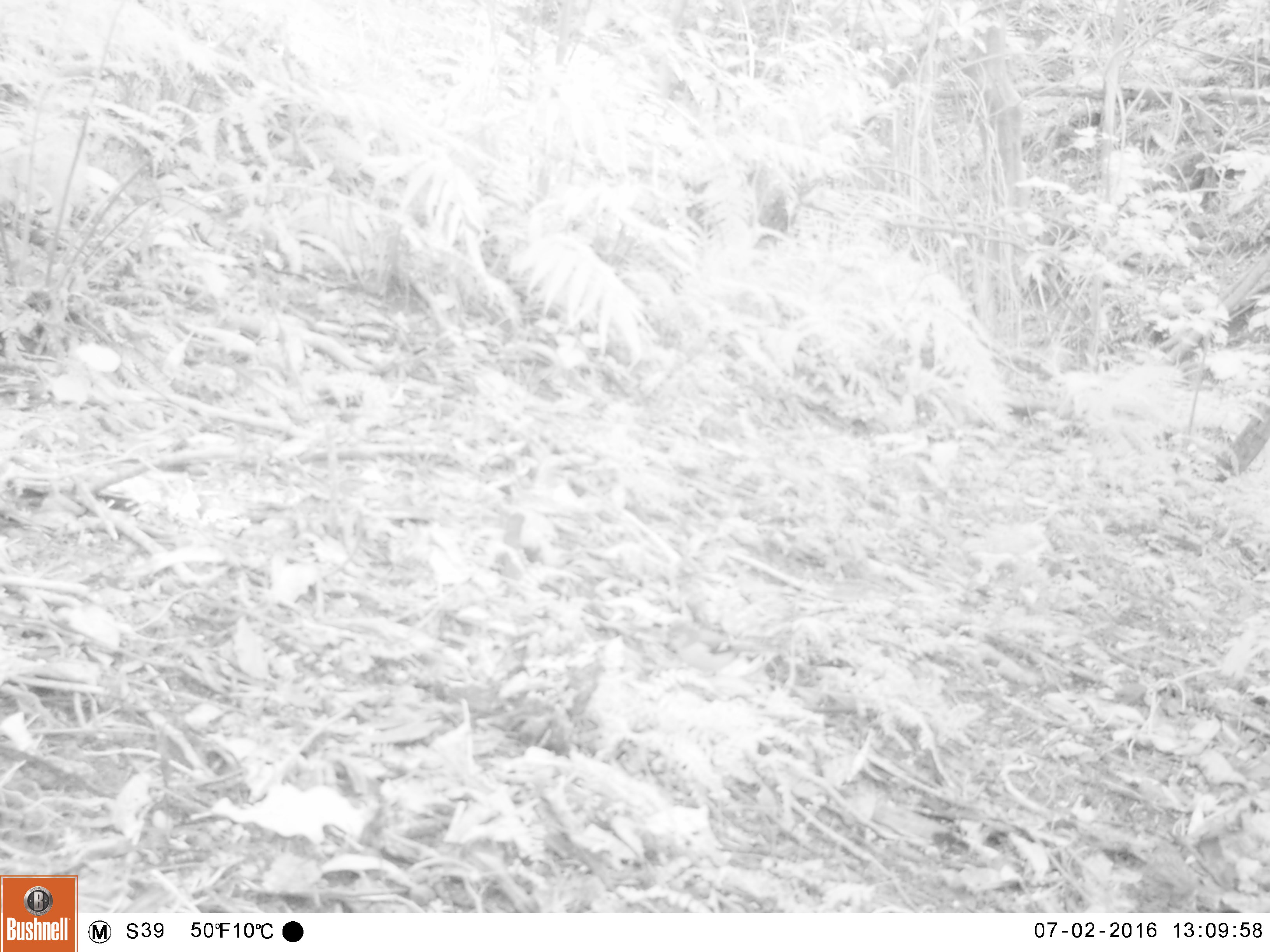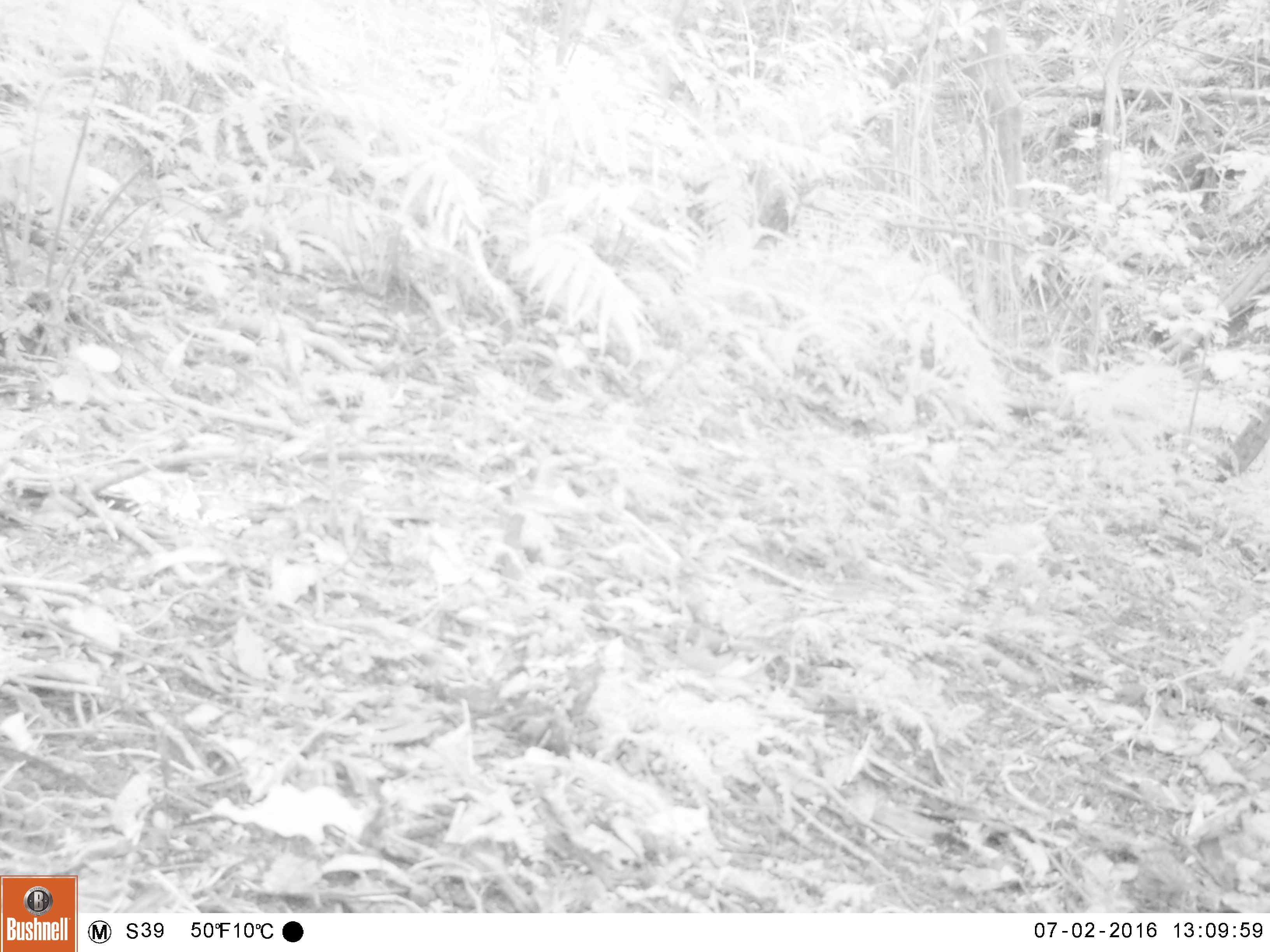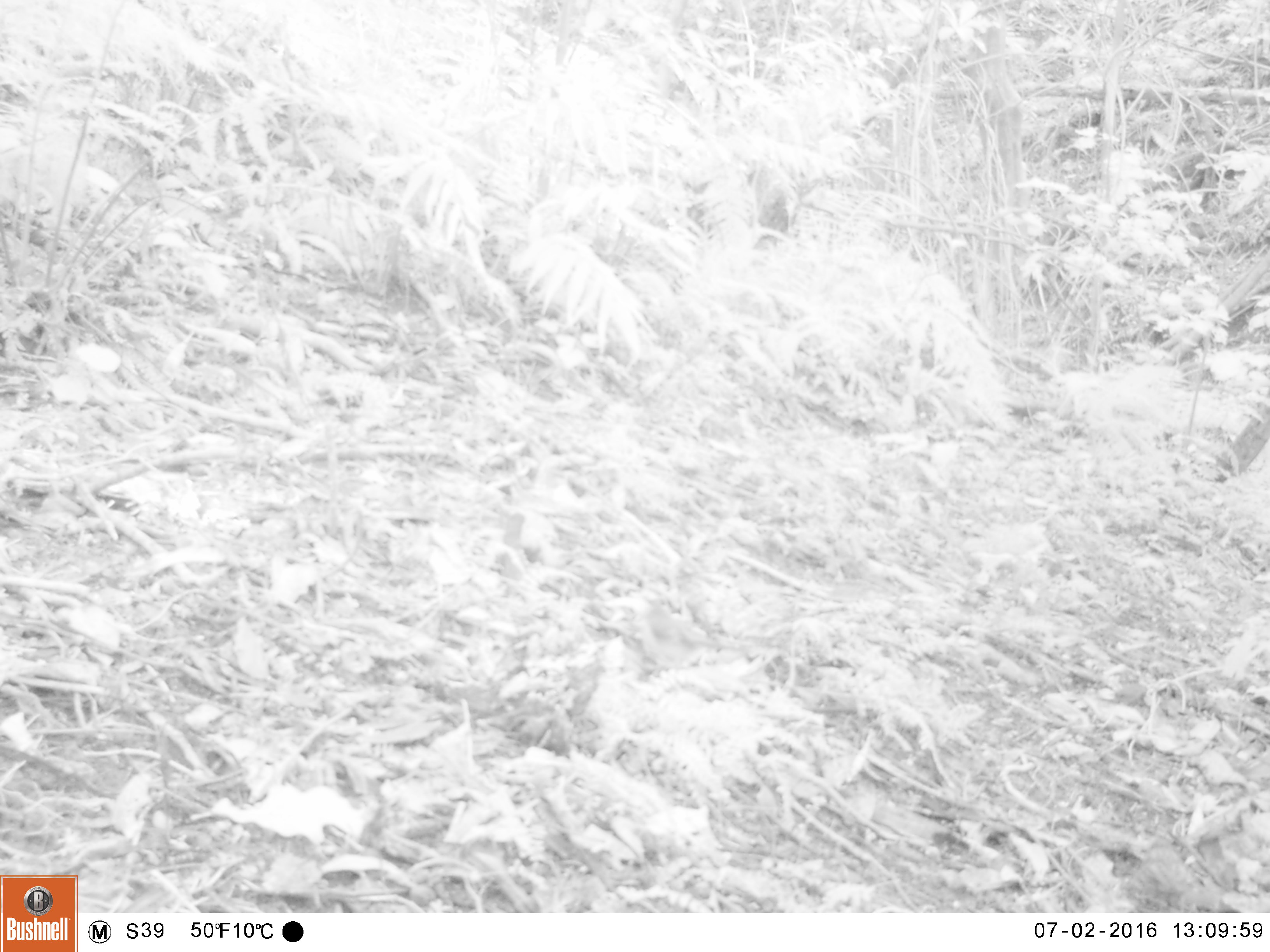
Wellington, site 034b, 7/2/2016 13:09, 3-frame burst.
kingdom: Animalia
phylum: Chordata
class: Aves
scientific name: Aves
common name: bird